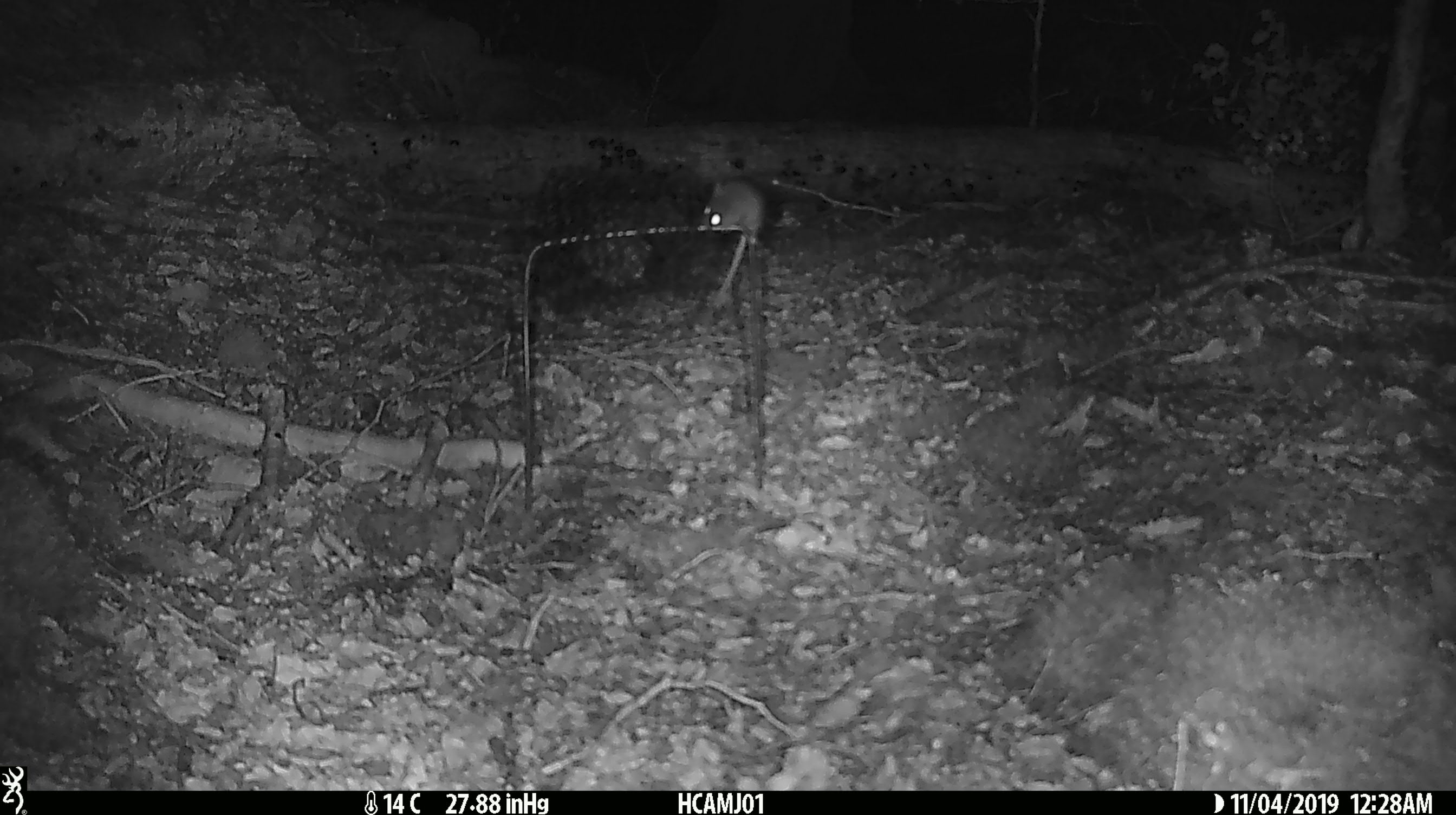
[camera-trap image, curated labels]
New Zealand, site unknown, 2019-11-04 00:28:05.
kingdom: Animalia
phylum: Chordata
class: Mammalia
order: Rodentia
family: Muridae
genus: Mus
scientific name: Mus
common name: mouse